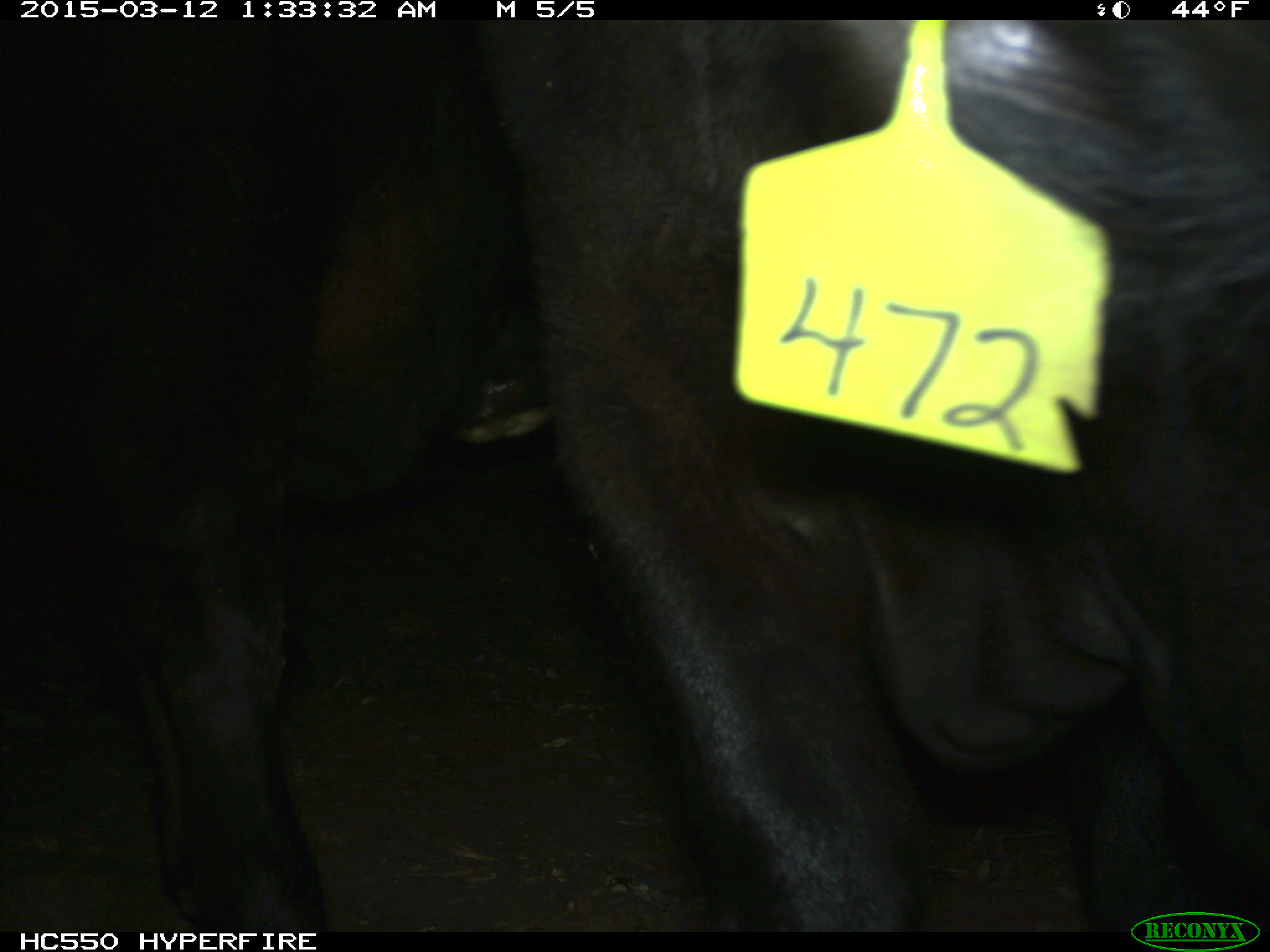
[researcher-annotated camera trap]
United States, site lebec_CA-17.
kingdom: Animalia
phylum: Chordata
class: Mammalia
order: Artiodactyla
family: Bovidae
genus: Bos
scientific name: Bos taurus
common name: domestic cow